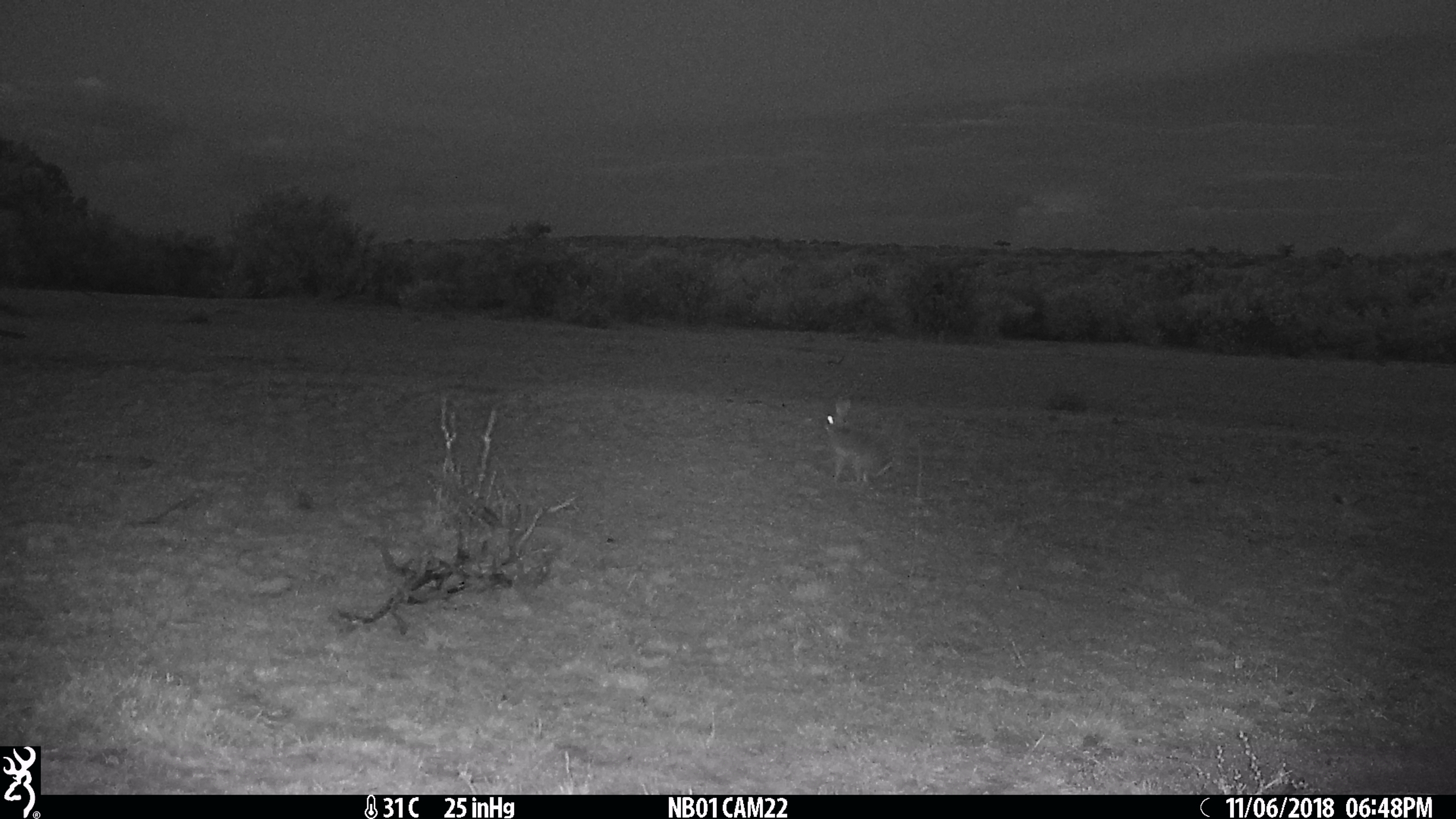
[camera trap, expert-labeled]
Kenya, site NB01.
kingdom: Animalia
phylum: Chordata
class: Mammalia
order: Lagomorpha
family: Leporidae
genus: Lepus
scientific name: Lepus capensis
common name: cape hare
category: hare